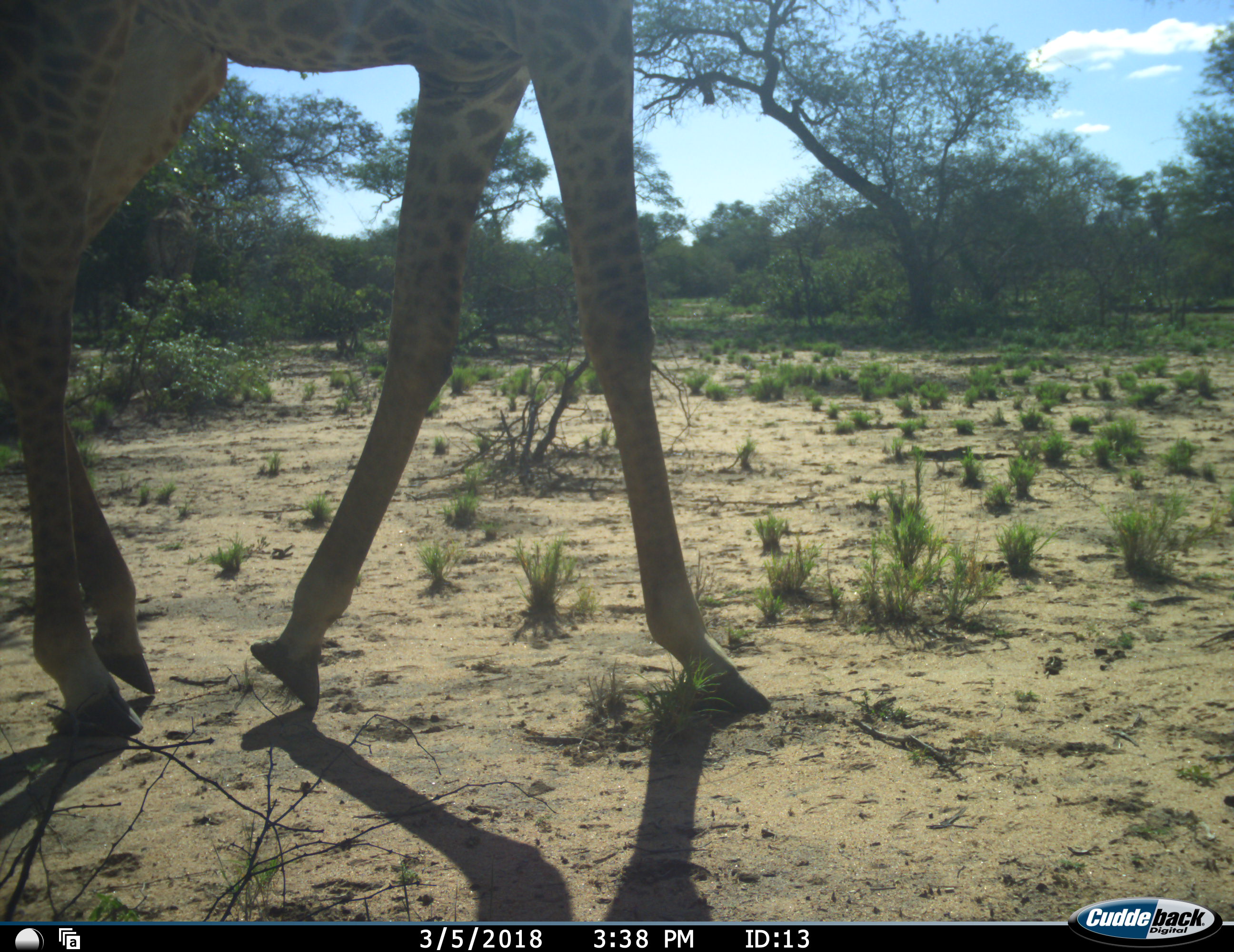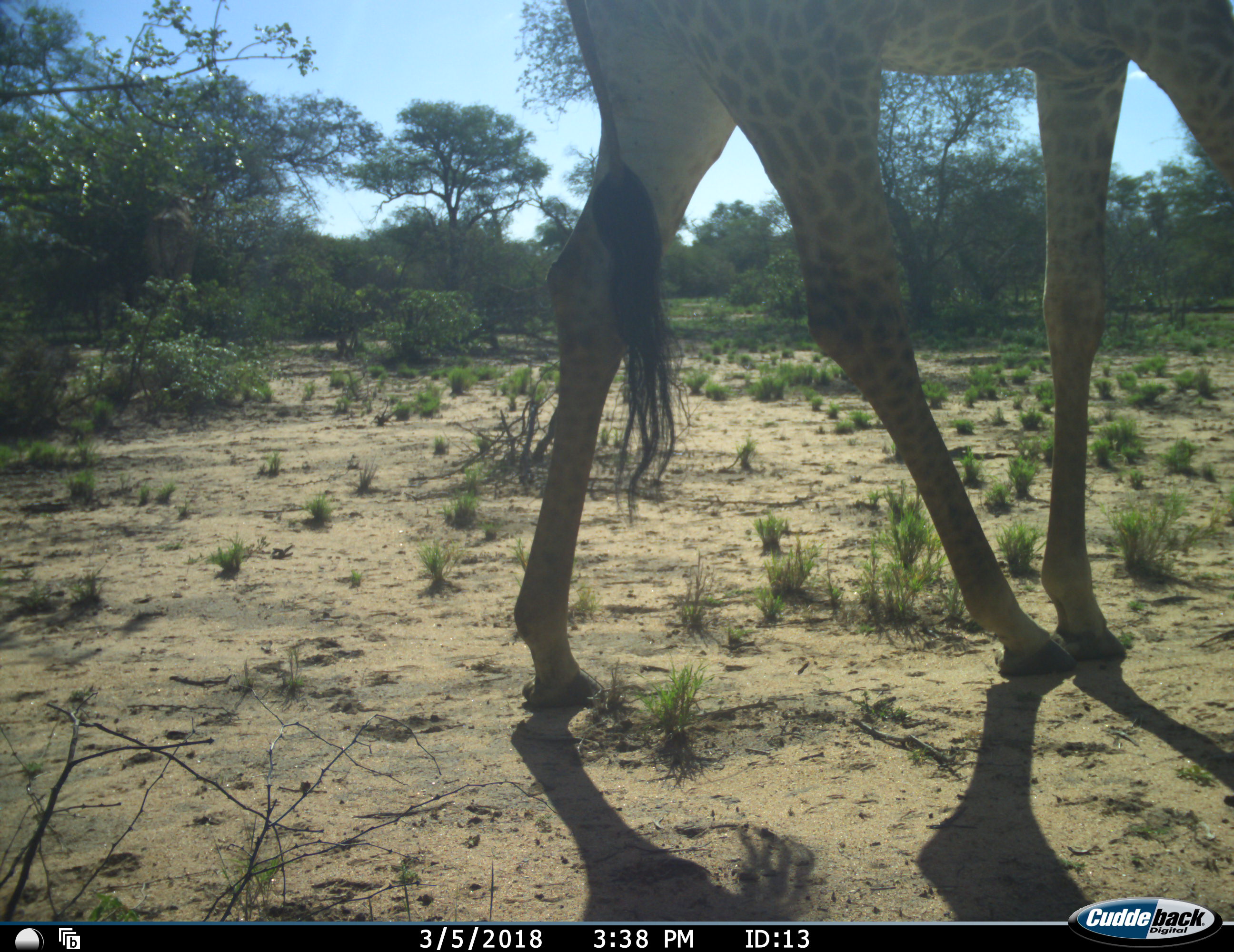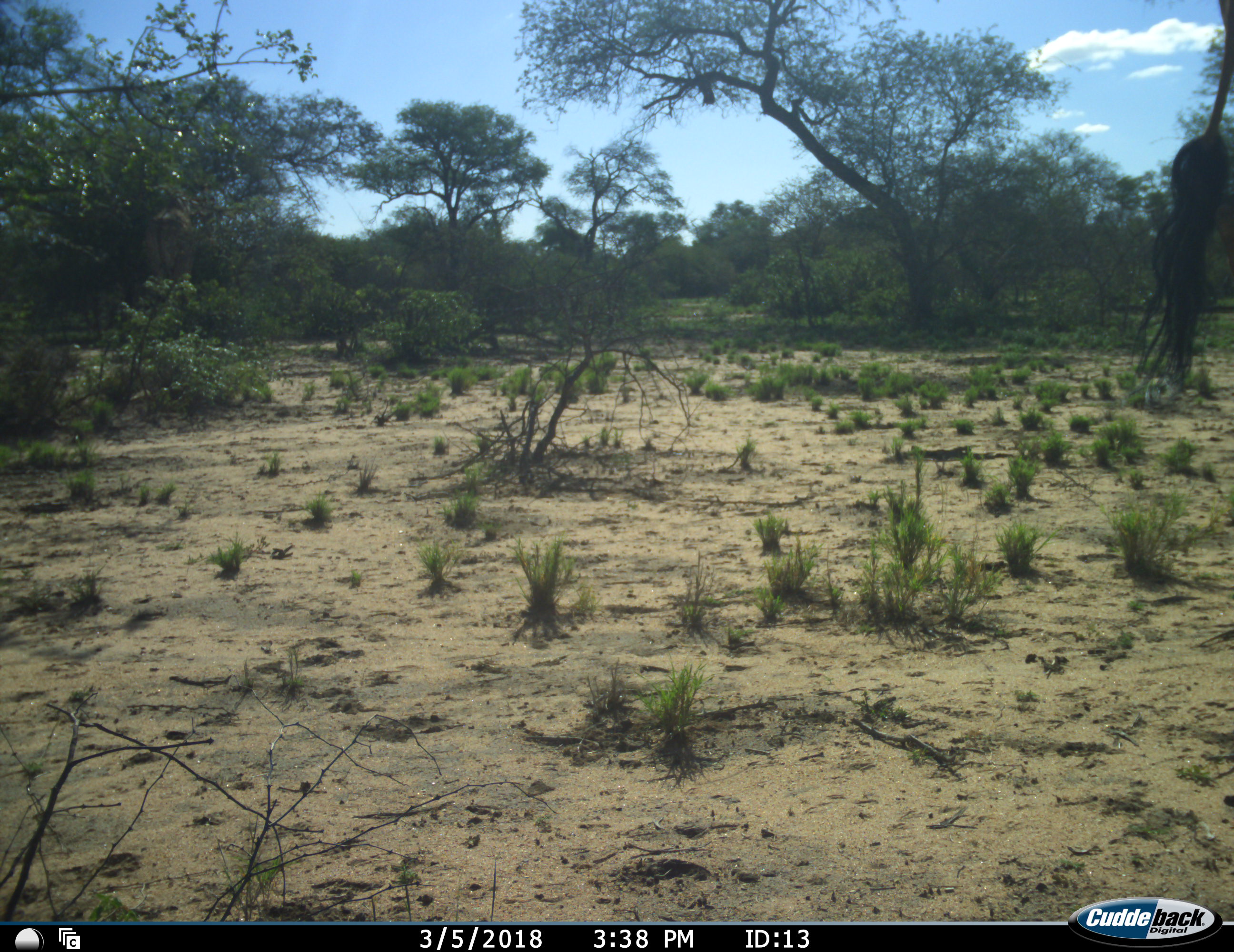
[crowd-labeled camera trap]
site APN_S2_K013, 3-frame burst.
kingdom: Animalia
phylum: Chordata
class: Mammalia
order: Artiodactyla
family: Giraffidae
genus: Giraffa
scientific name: Giraffa camelopardalis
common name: giraffe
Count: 1.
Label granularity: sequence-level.